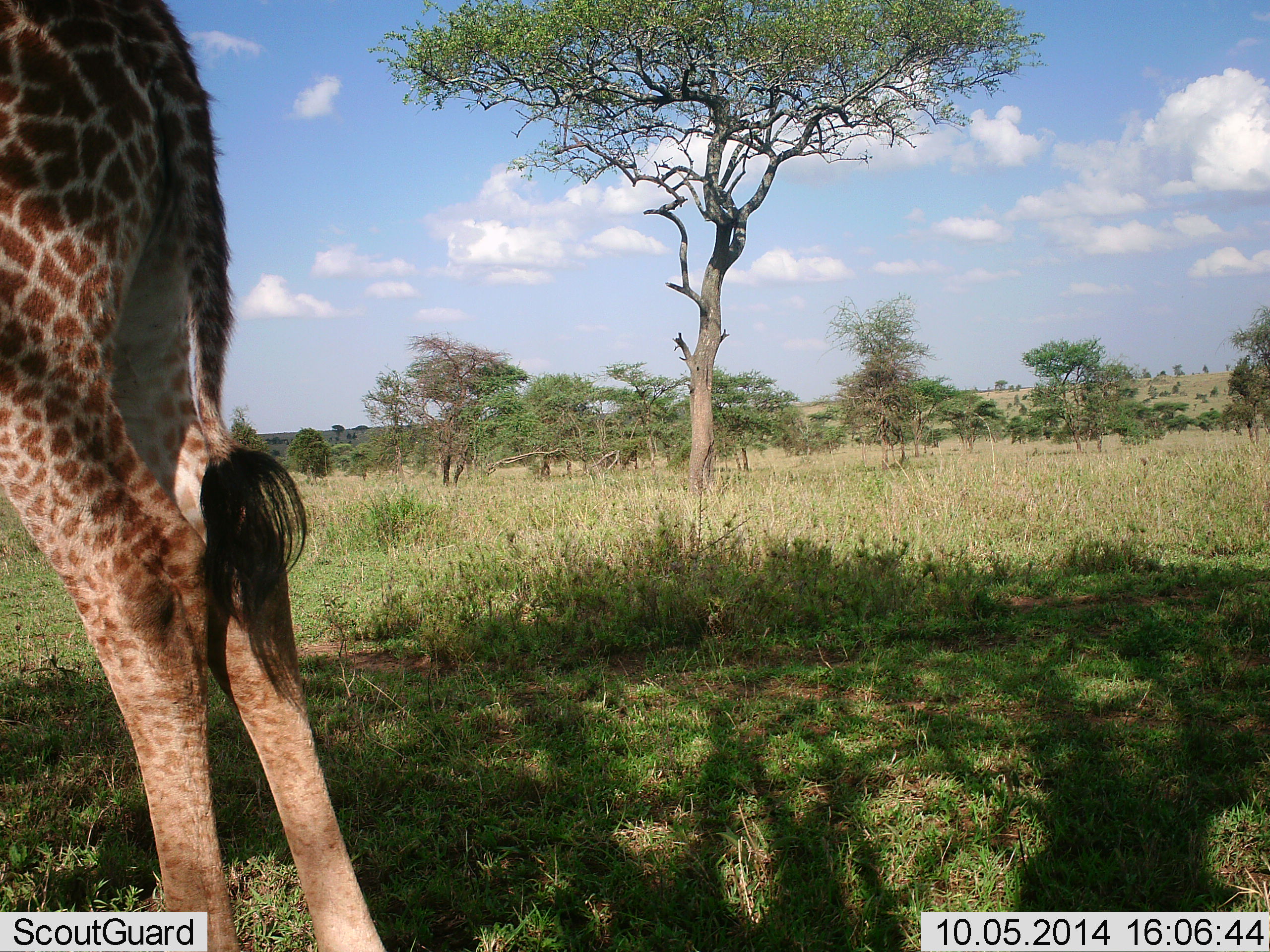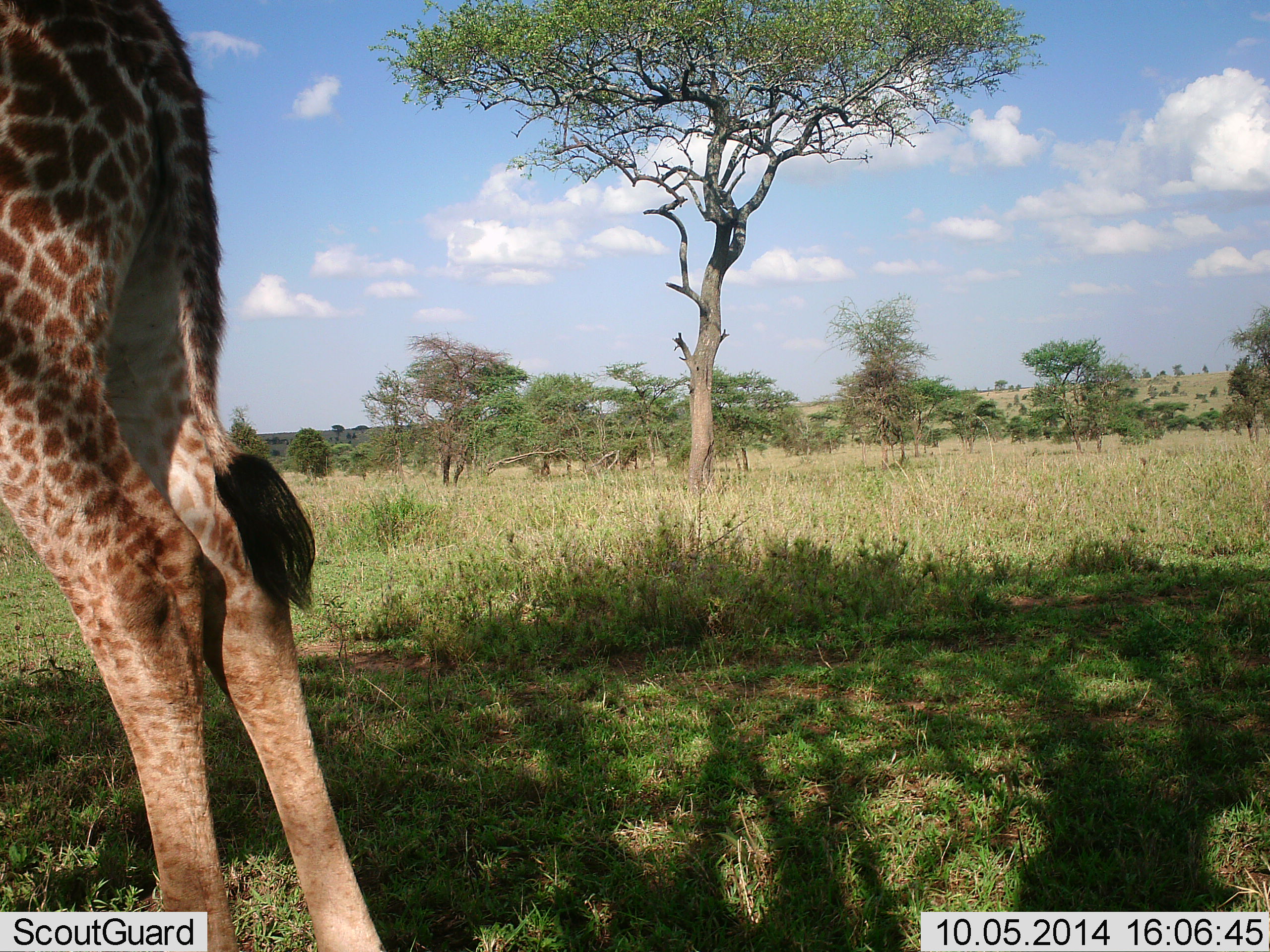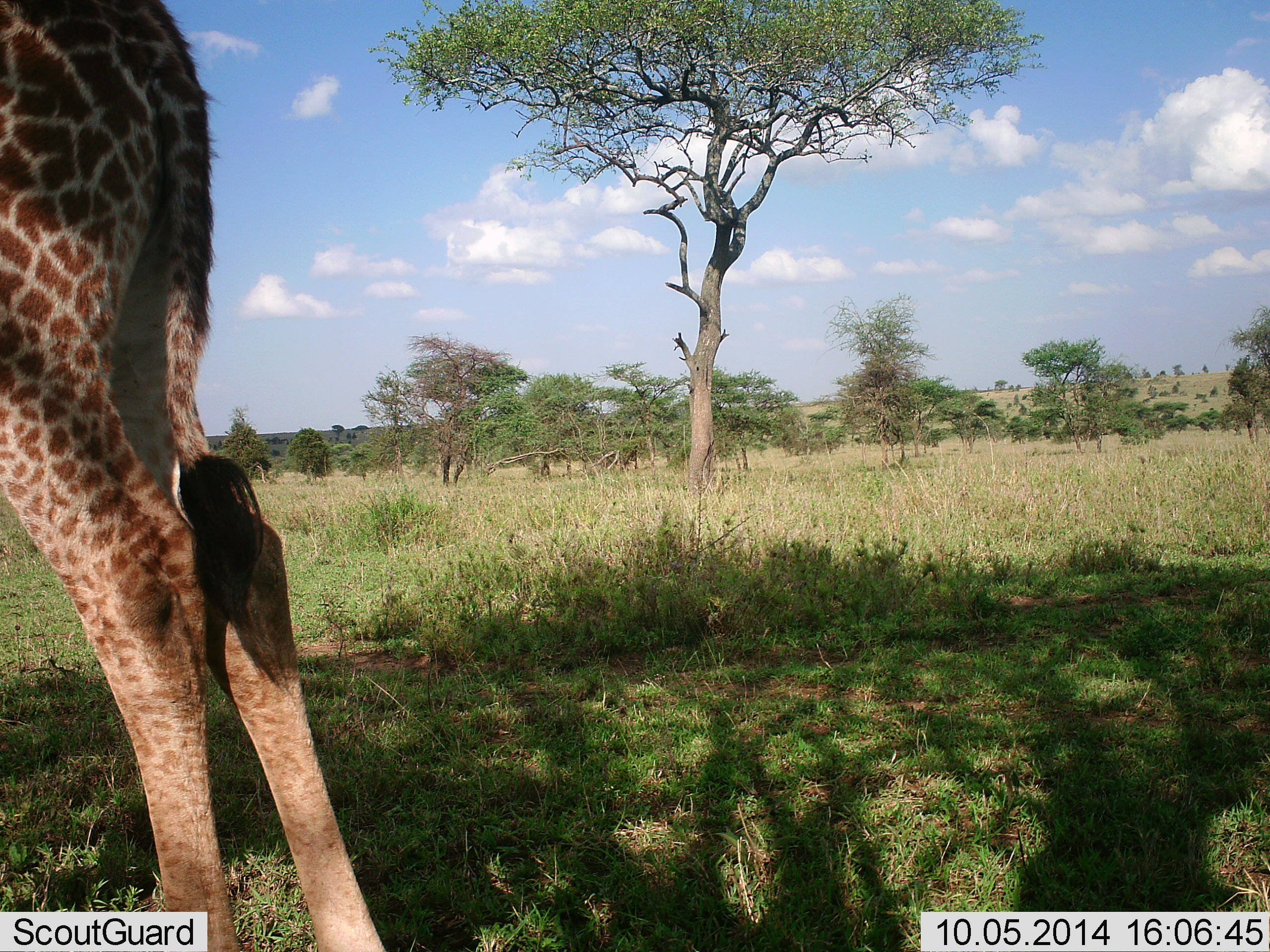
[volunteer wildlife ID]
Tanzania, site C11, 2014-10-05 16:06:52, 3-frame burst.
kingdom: Animalia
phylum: Chordata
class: Mammalia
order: Artiodactyla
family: Giraffidae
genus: Giraffa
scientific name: Giraffa camelopardalis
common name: giraffe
Giraffe (Giraffa camelopardalis), count 1. Behavior (volunteer vote fractions): standing 100%, resting 0%, moving 0%, interacting 0%. Young present (vote fraction): 0%. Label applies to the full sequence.